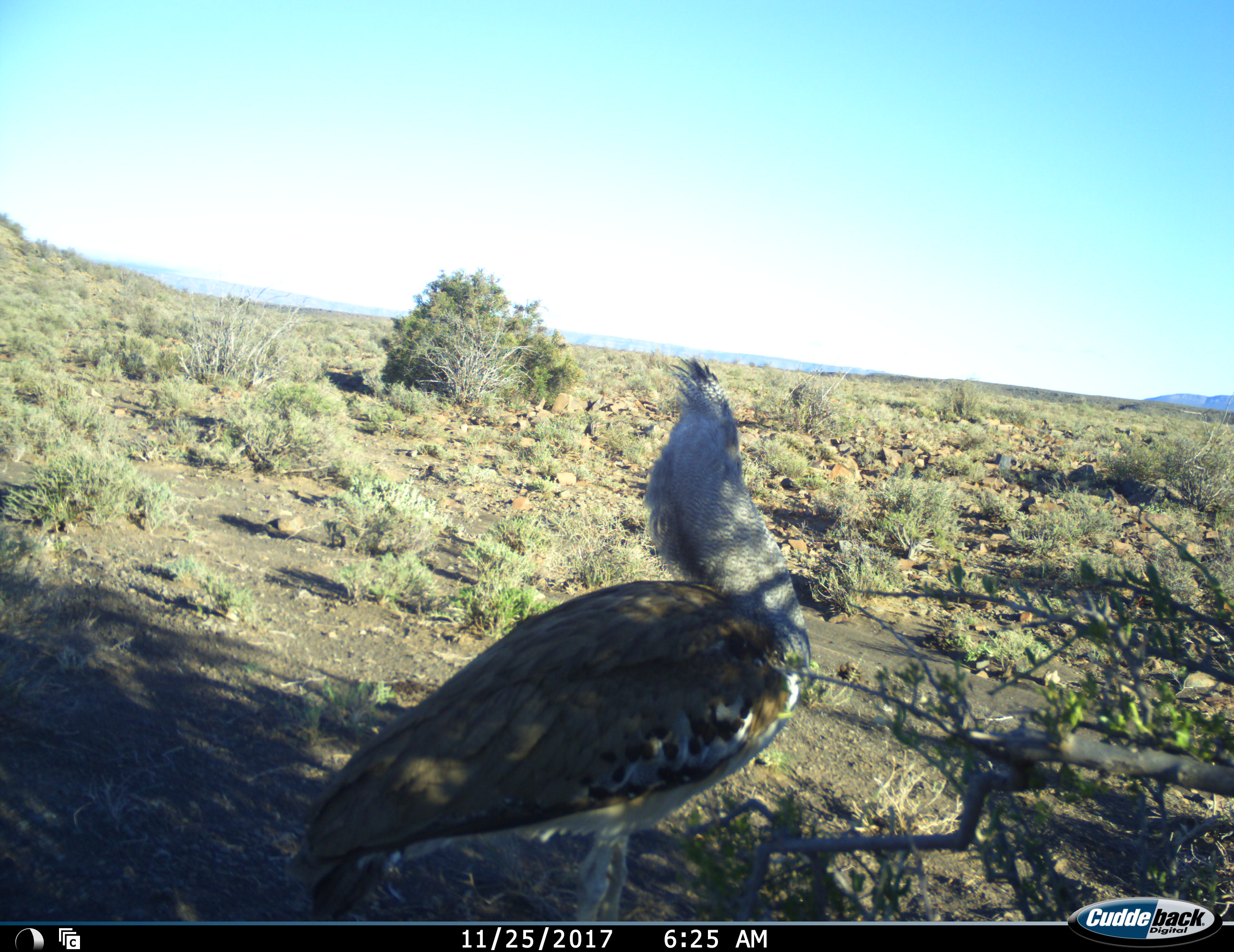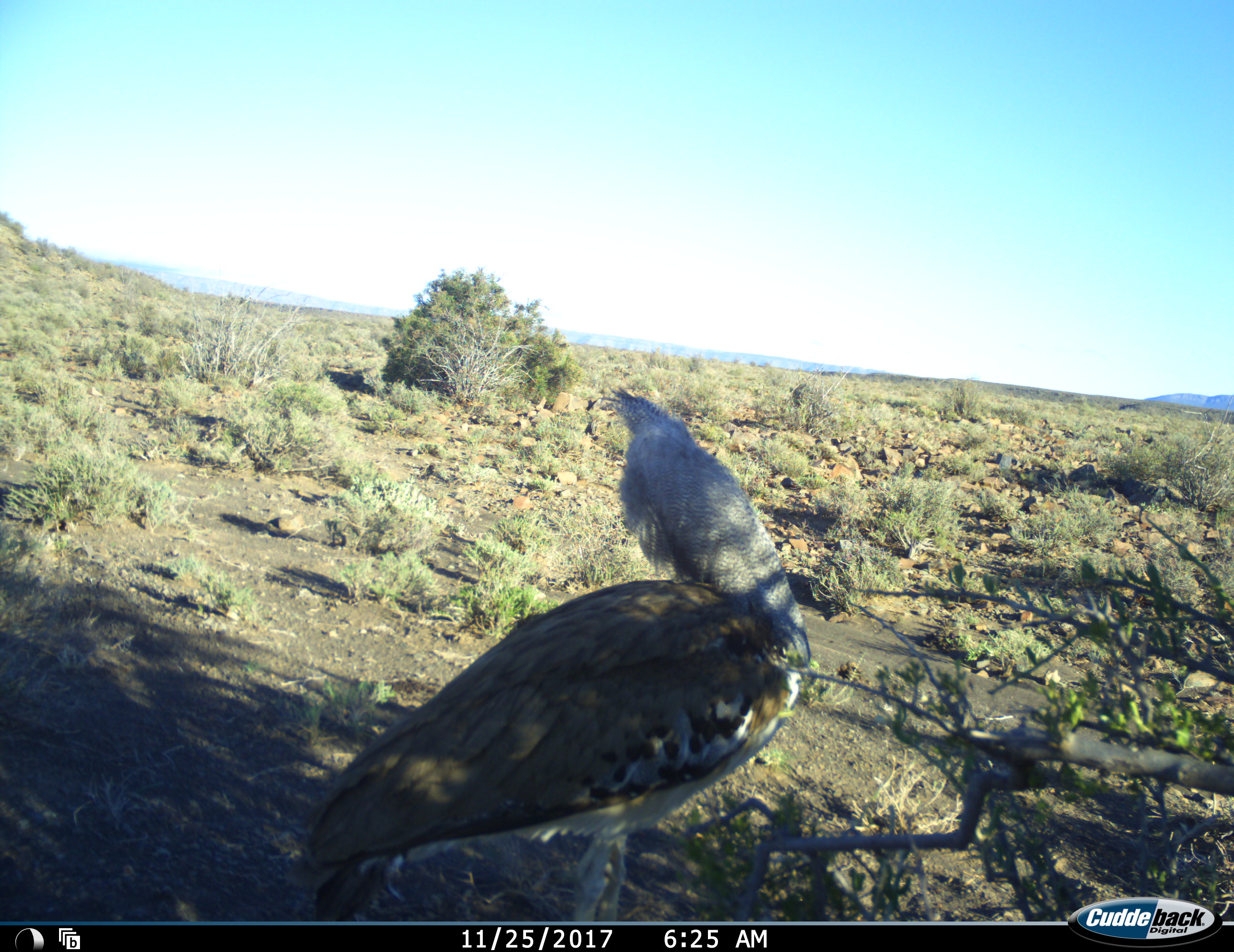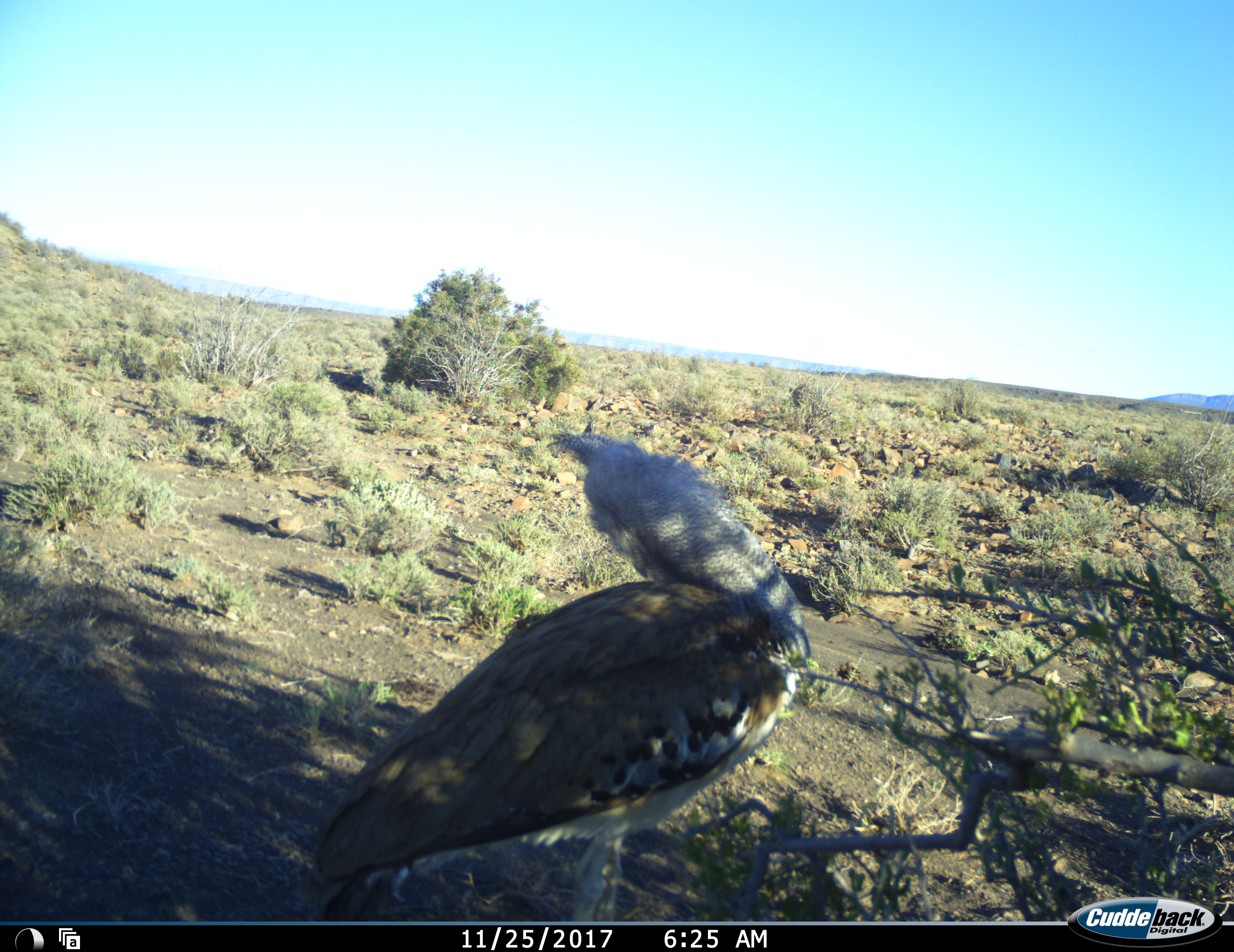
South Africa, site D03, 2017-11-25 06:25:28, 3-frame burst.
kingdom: Animalia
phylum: Chordata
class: Aves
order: Otidiformes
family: Otididae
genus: Ardeotis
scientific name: Ardeotis kori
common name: kori bustard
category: bustardkori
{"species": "bustardkori (kori bustard) (Ardeotis kori)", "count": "1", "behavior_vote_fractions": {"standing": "89%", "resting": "0%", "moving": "11%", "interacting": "11%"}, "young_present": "0%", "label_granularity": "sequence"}